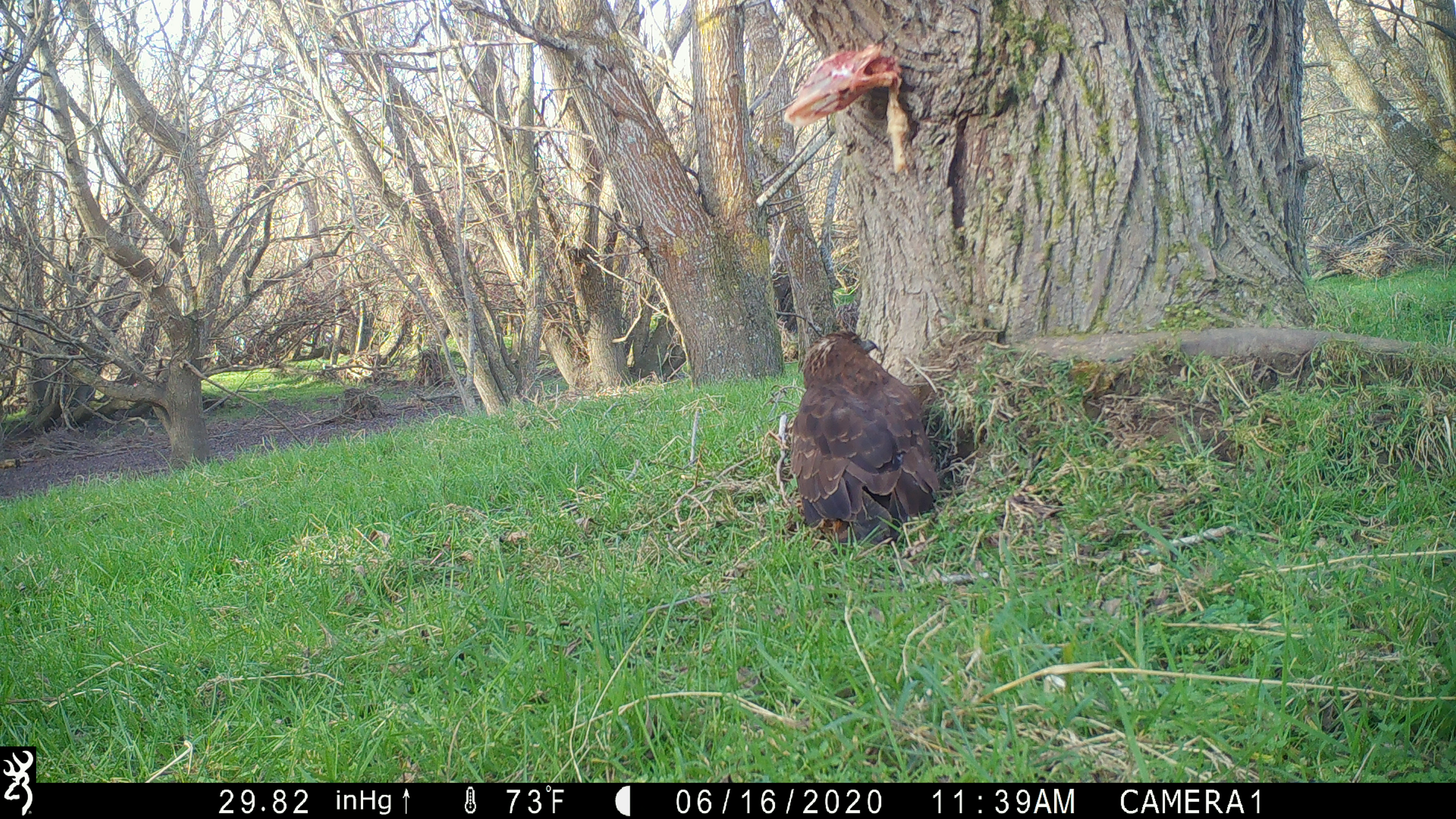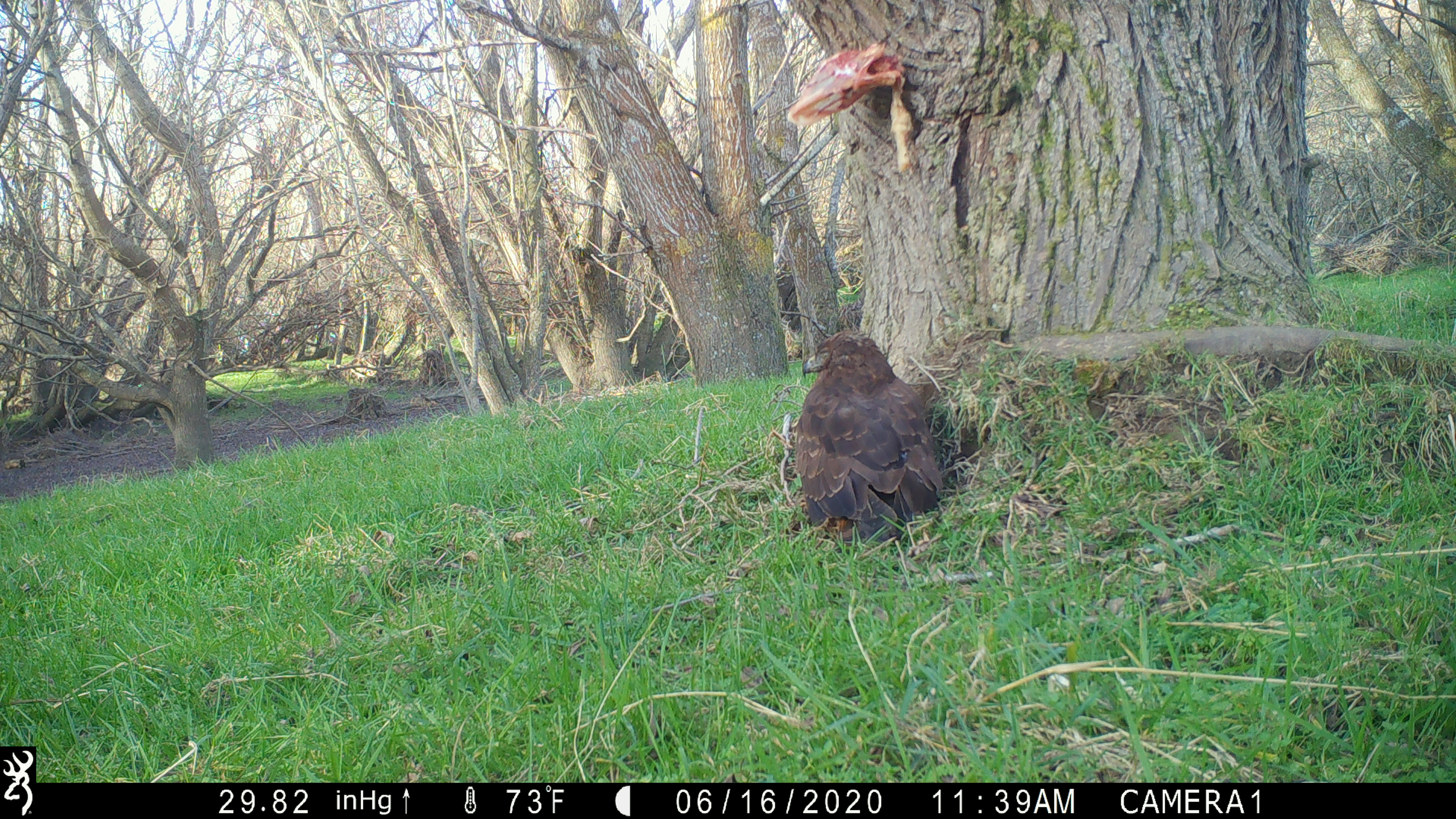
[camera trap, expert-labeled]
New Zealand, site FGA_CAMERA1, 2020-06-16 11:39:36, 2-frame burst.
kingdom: Animalia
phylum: Chordata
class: Aves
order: Accipitriformes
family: Accipitridae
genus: Circus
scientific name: Circus approximans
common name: swamp harrier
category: harrier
Harrier (swamp harrier) (Circus approximans).